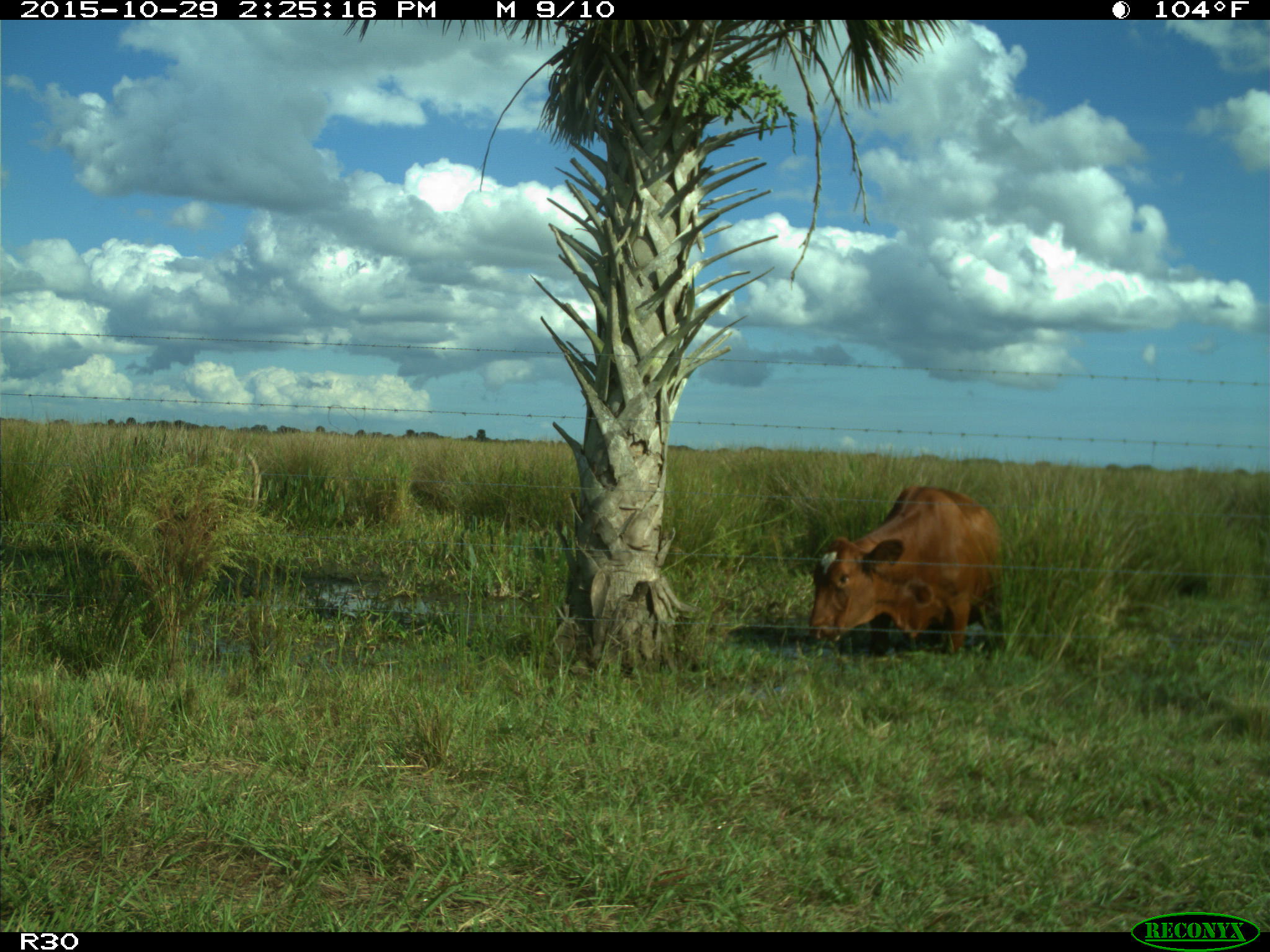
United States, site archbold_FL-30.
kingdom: Animalia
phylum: Chordata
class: Mammalia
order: Artiodactyla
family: Bovidae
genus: Bos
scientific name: Bos taurus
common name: domestic cow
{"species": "Bos taurus (domestic cow)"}